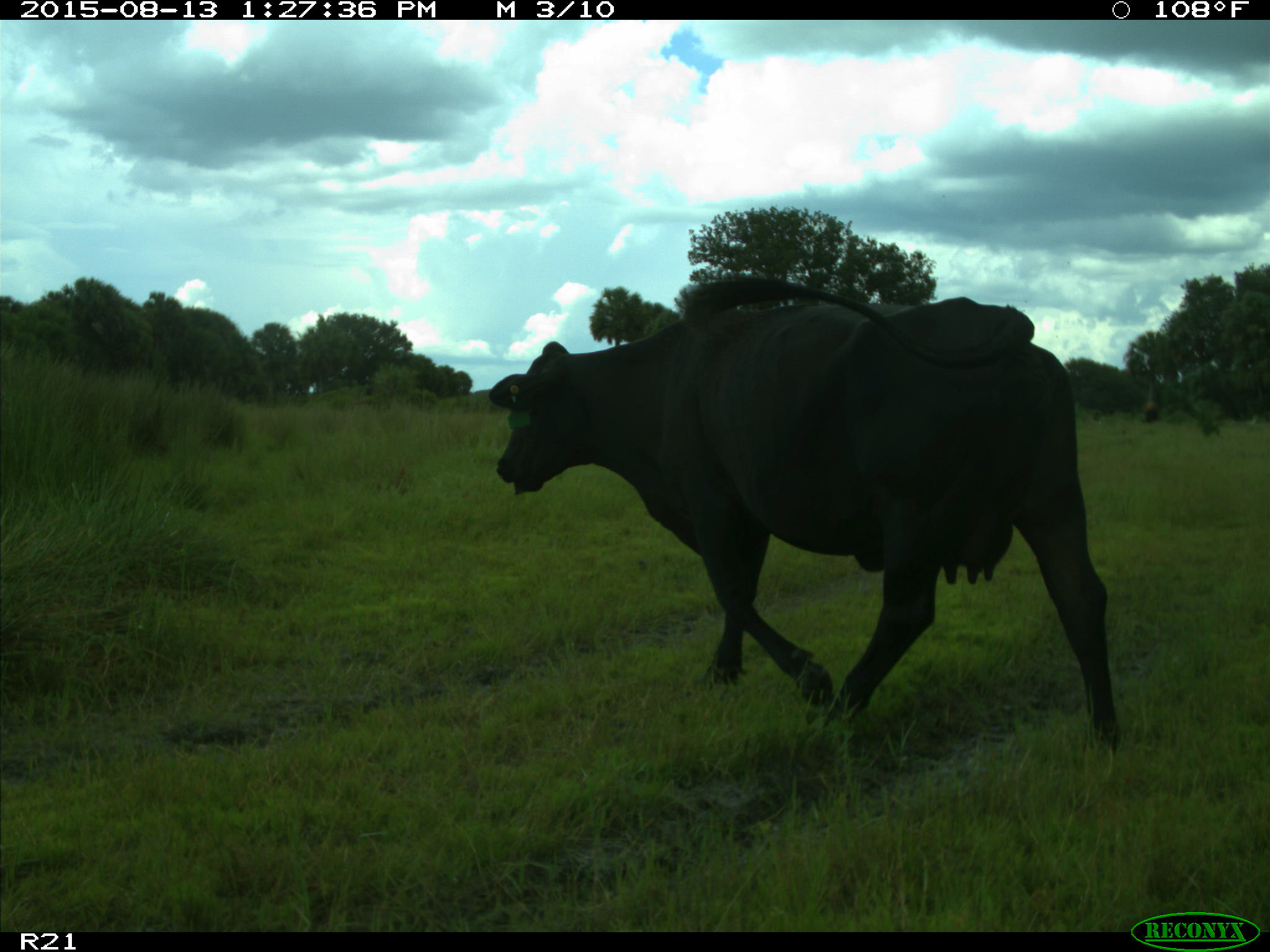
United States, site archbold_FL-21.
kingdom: Animalia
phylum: Chordata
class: Mammalia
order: Artiodactyla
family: Bovidae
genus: Bos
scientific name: Bos taurus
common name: domestic cow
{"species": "Bos taurus (domestic cow)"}